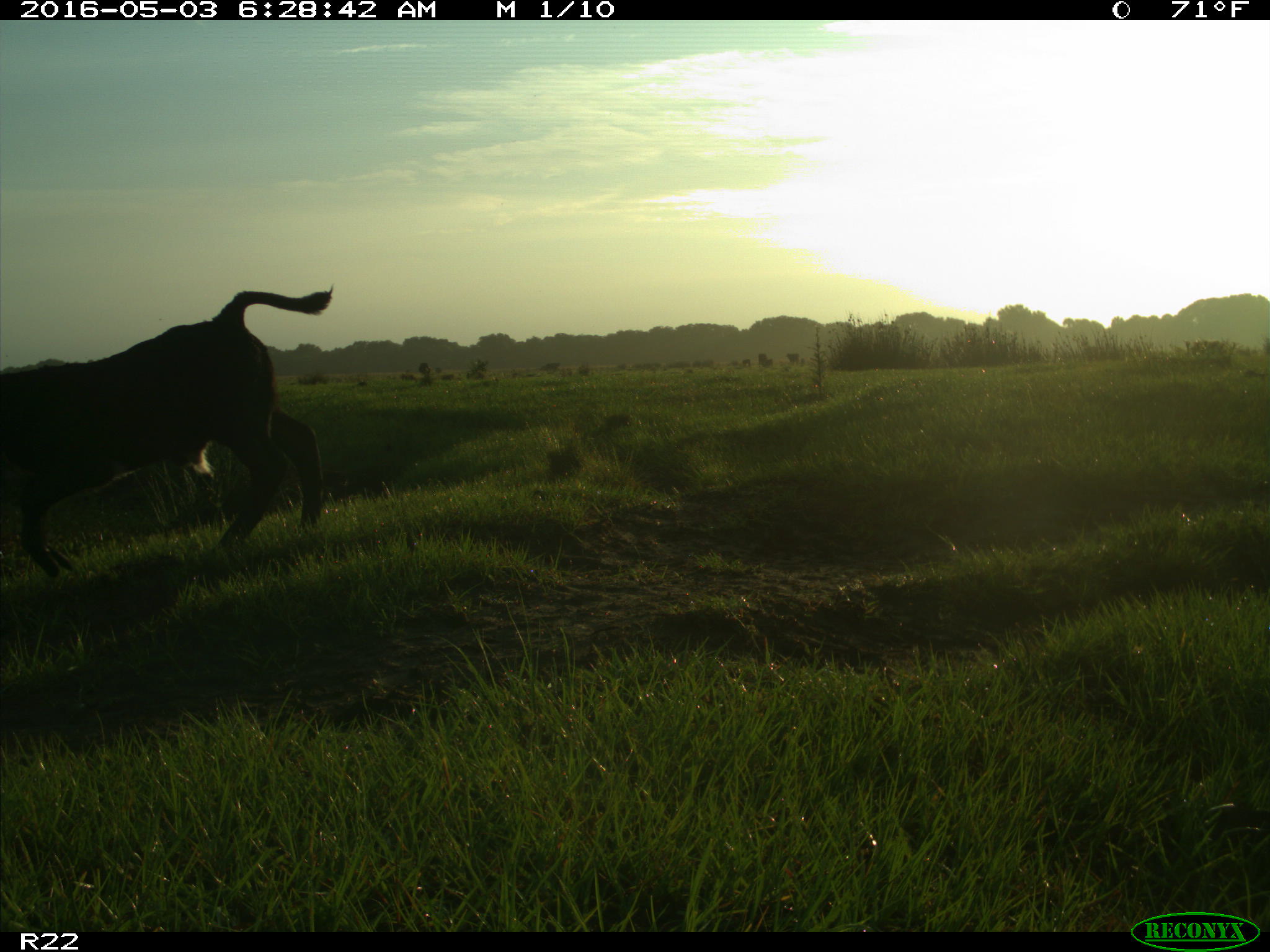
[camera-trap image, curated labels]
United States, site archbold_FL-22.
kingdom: Animalia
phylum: Chordata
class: Mammalia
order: Artiodactyla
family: Bovidae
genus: Bos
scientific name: Bos taurus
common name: domestic cow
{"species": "Bos taurus (domestic cow)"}